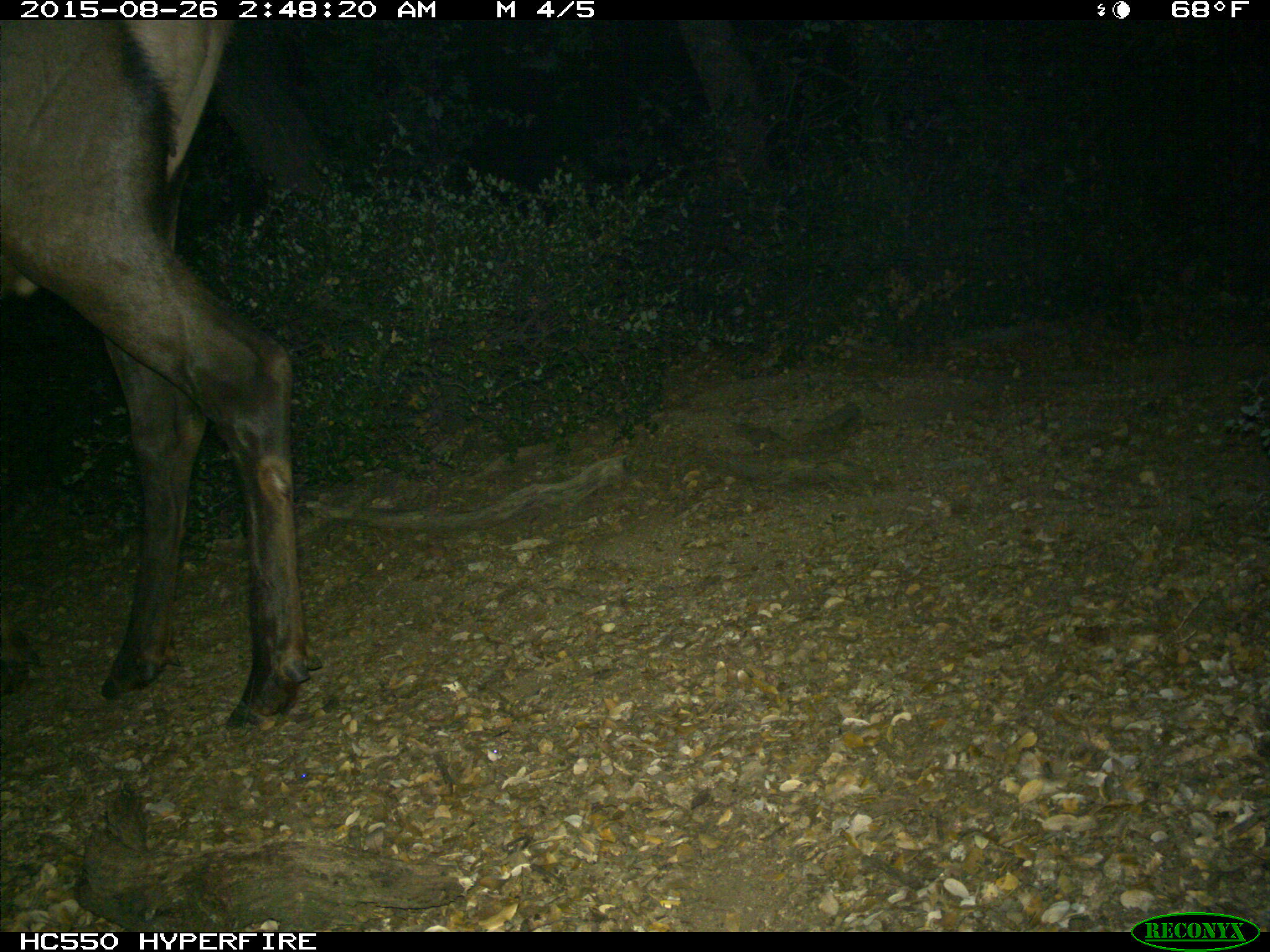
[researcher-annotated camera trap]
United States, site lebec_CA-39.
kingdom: Animalia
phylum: Chordata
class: Mammalia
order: Artiodactyla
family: Cervidae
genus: Cervus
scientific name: Cervus canadensis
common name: elk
Cervus canadensis (elk).